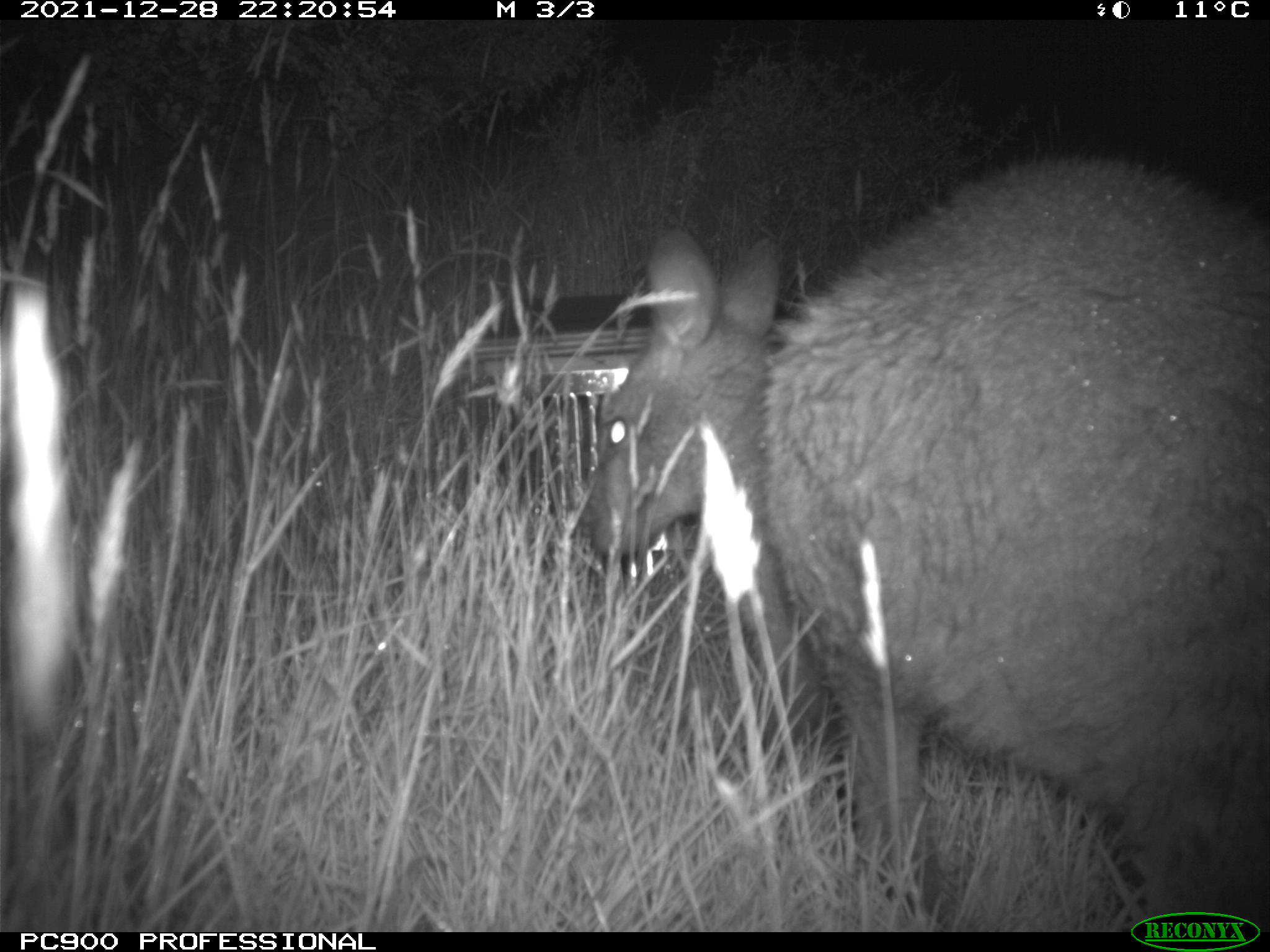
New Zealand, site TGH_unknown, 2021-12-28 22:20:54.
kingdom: Animalia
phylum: Chordata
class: Mammalia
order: Diprotodontia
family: Macropodidae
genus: Notamacropus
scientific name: Notamacropus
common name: wallaby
Wallaby (Notamacropus).